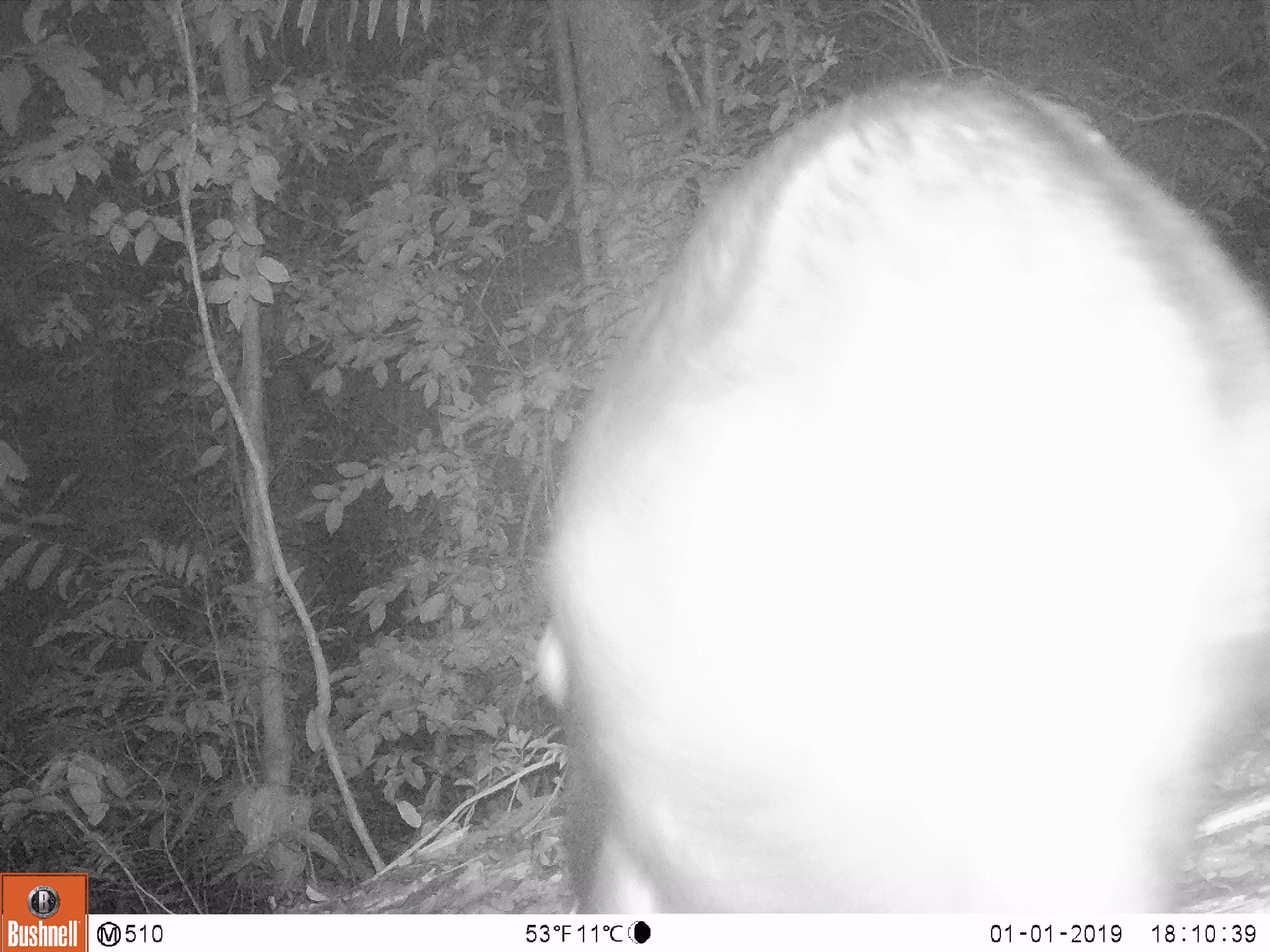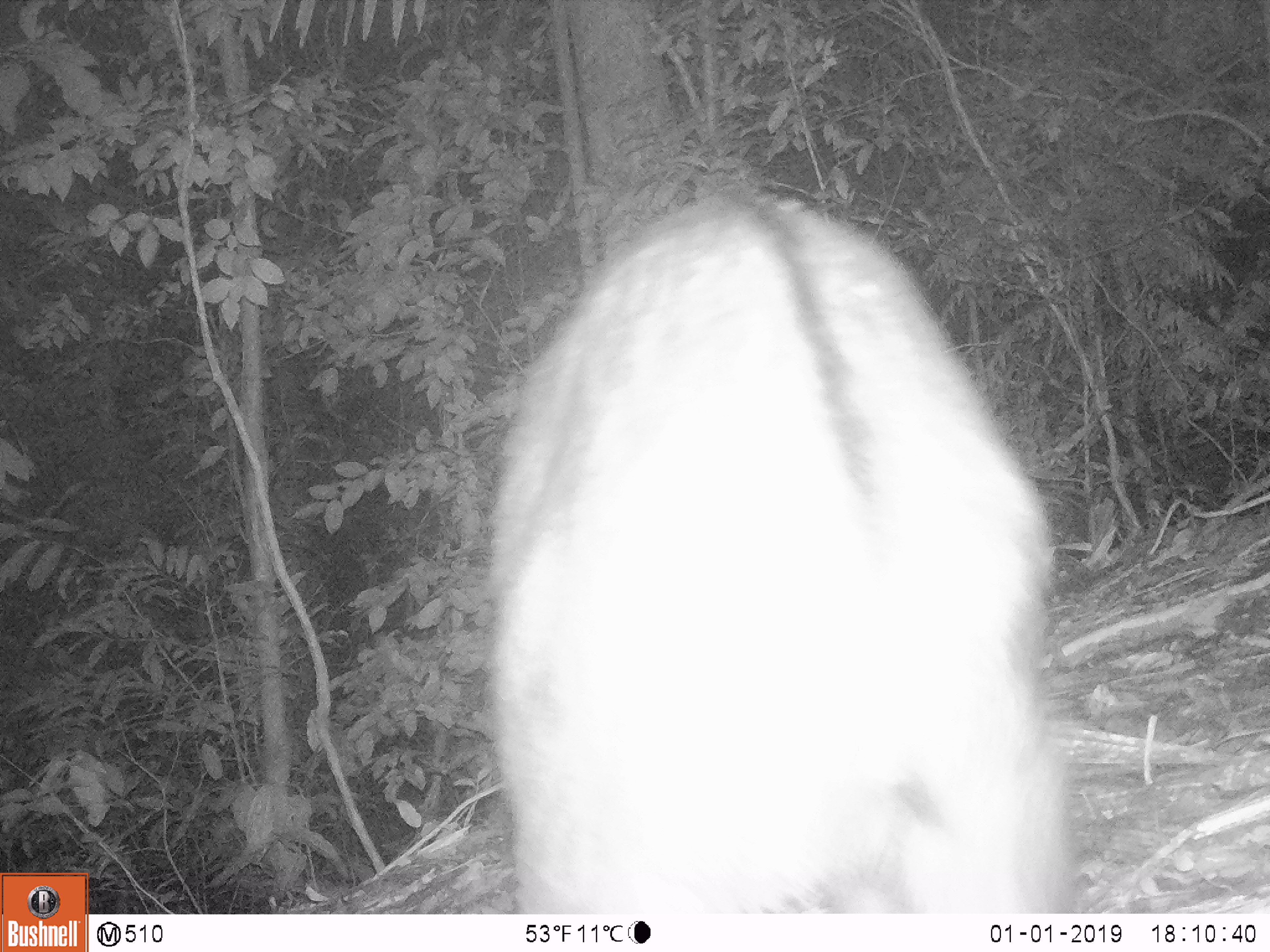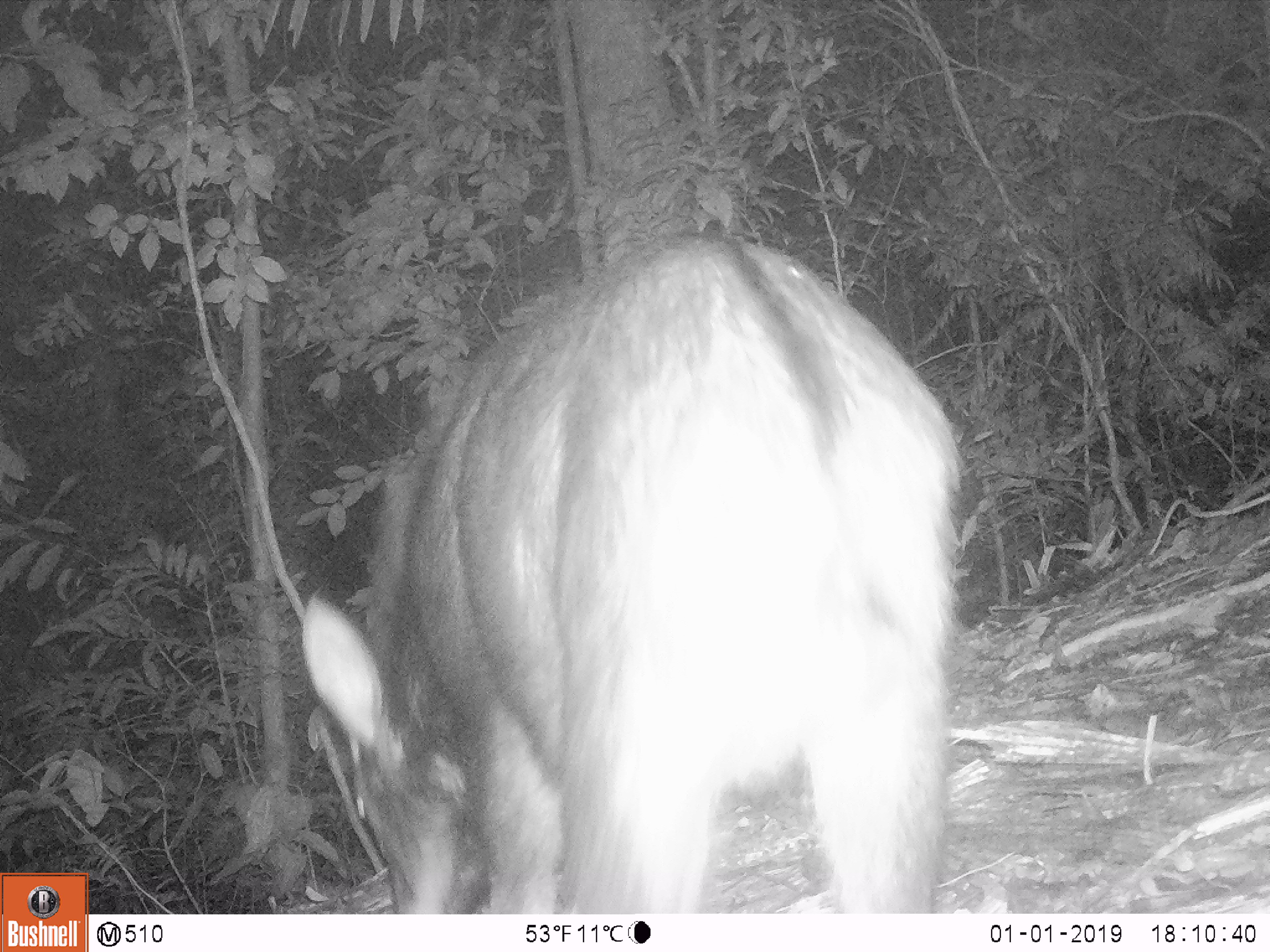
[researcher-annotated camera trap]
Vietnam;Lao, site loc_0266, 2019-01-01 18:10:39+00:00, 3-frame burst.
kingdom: Animalia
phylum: Chordata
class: Mammalia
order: Artiodactyla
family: Bovidae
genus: Capricornis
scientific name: Capricornis sumatraensis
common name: chinese serow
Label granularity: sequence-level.